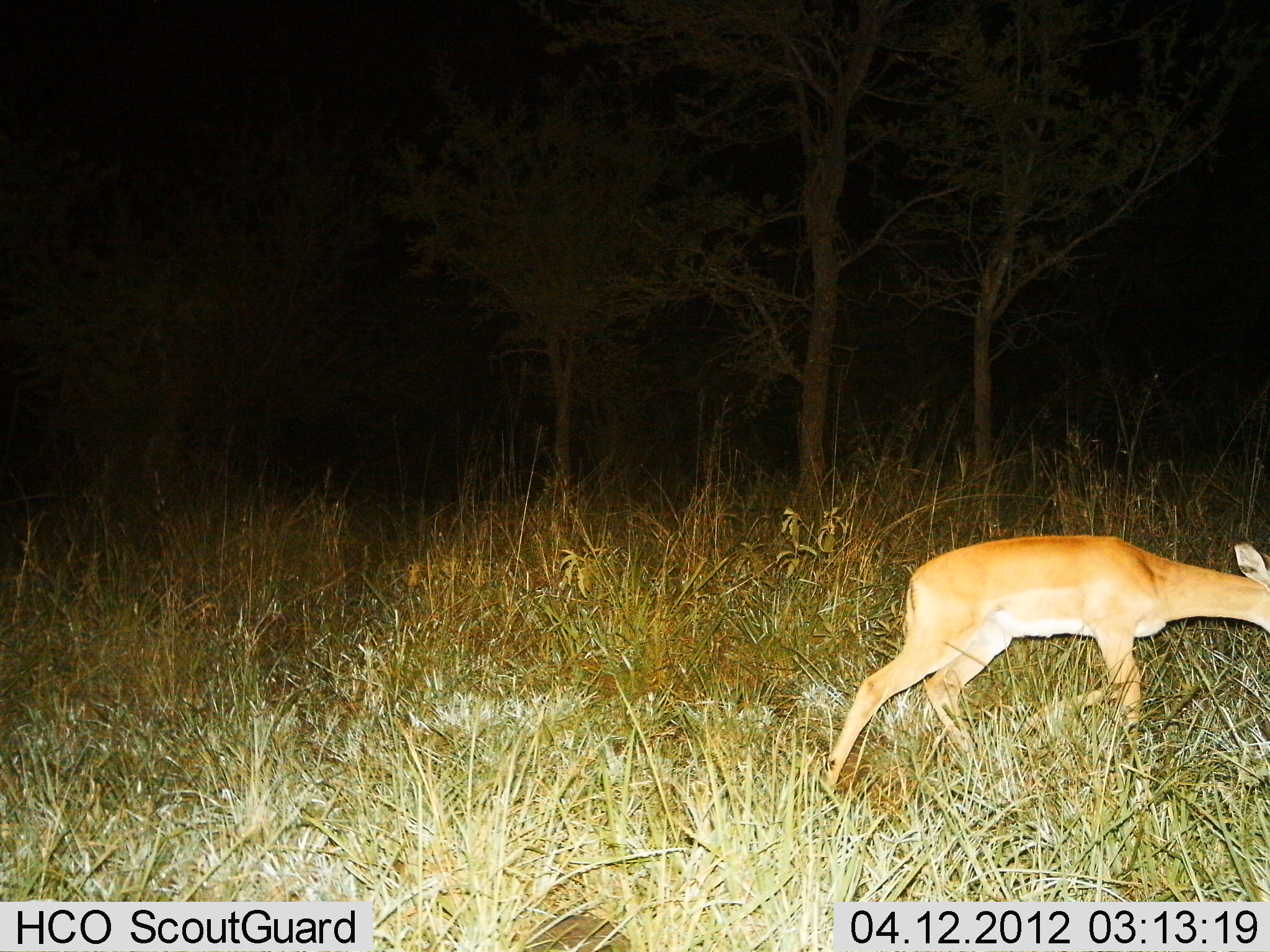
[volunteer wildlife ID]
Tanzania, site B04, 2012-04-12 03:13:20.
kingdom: Animalia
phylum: Chordata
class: Mammalia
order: Artiodactyla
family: Bovidae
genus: Redunca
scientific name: Redunca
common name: reedbuck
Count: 1.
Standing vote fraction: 8%.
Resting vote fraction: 0%.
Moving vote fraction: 58%.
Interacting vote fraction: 0%.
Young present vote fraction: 0%.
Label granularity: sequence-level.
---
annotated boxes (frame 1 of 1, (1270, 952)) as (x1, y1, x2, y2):
animal: (818, 535, 1270, 798)